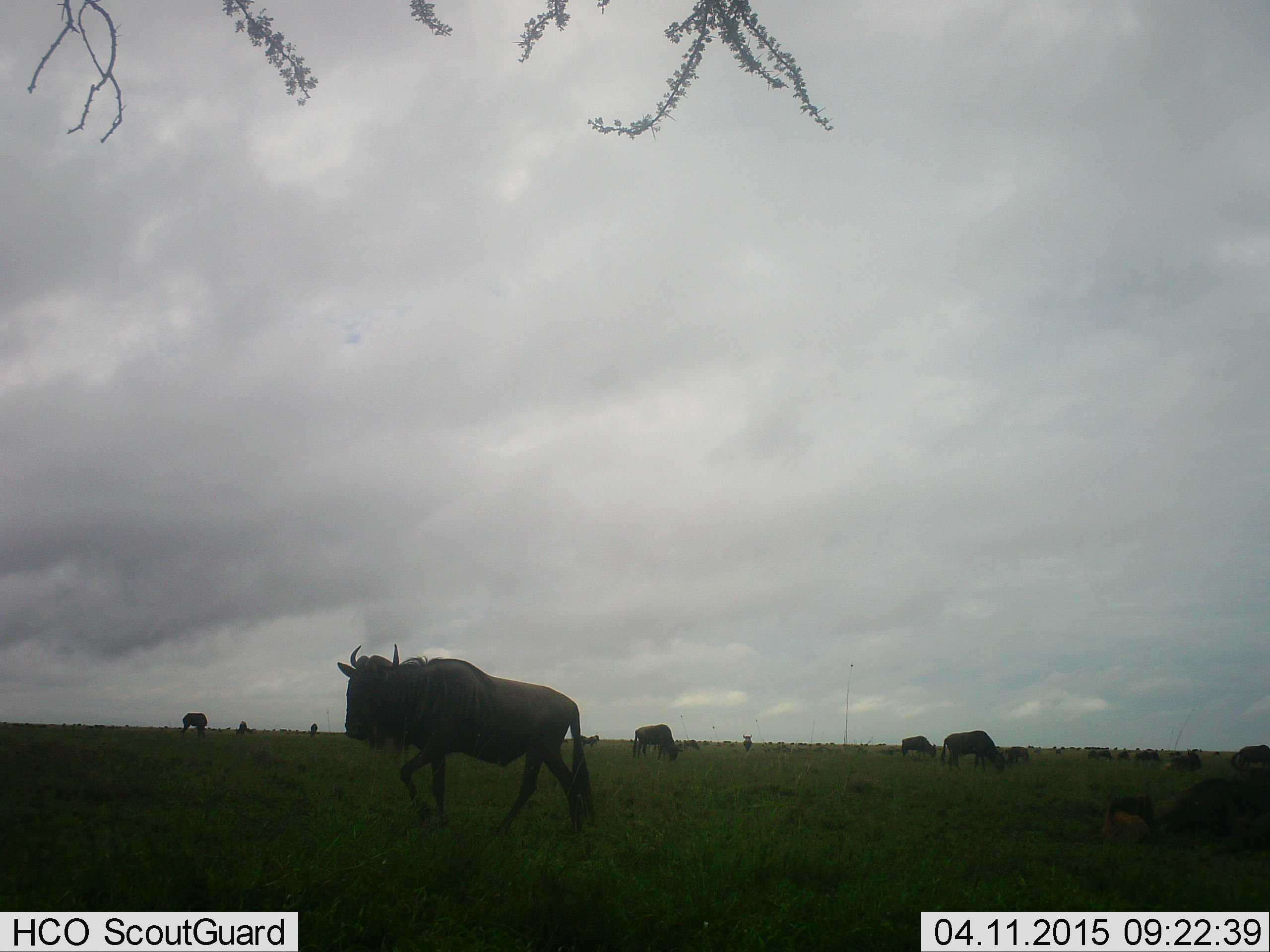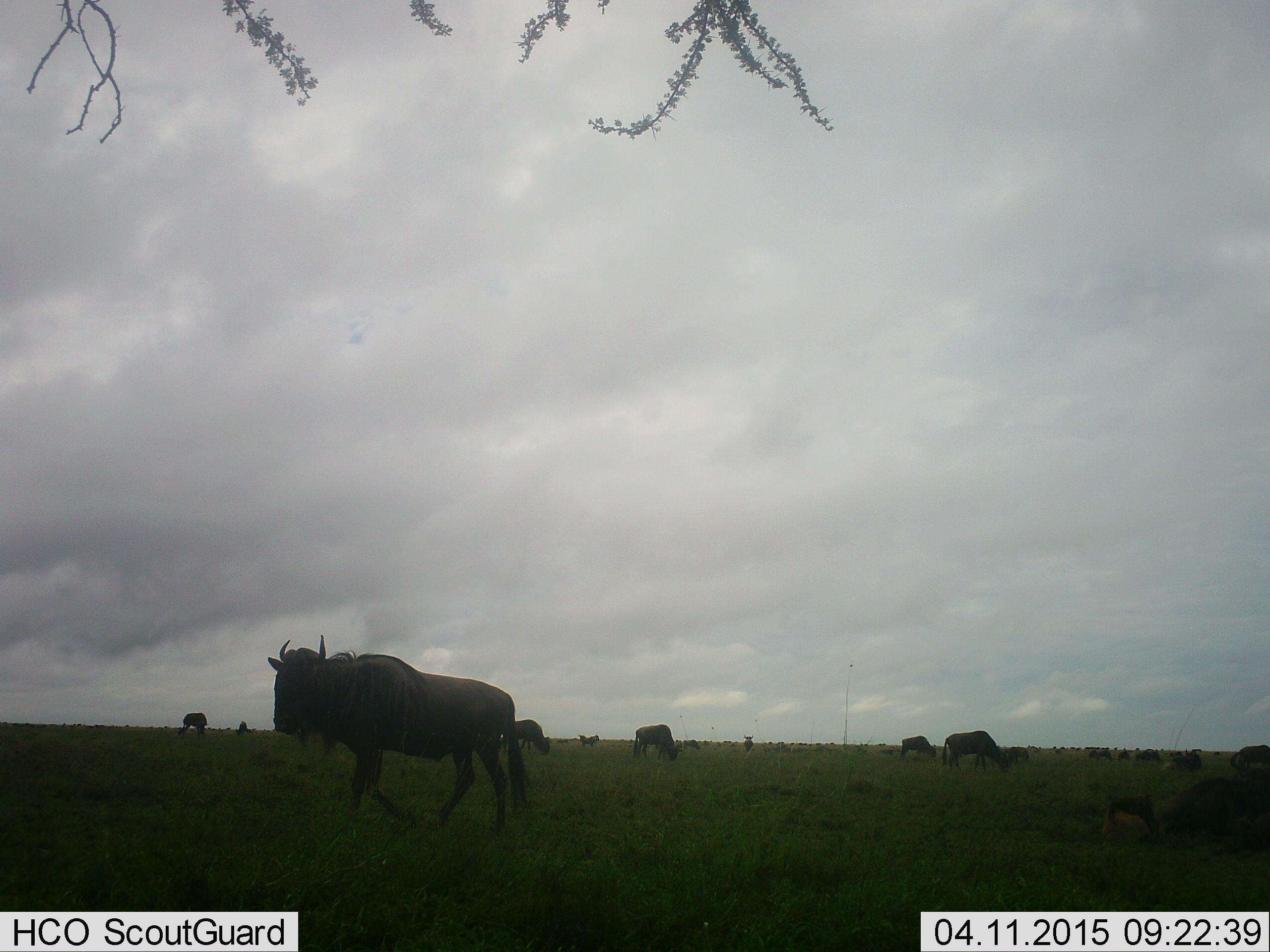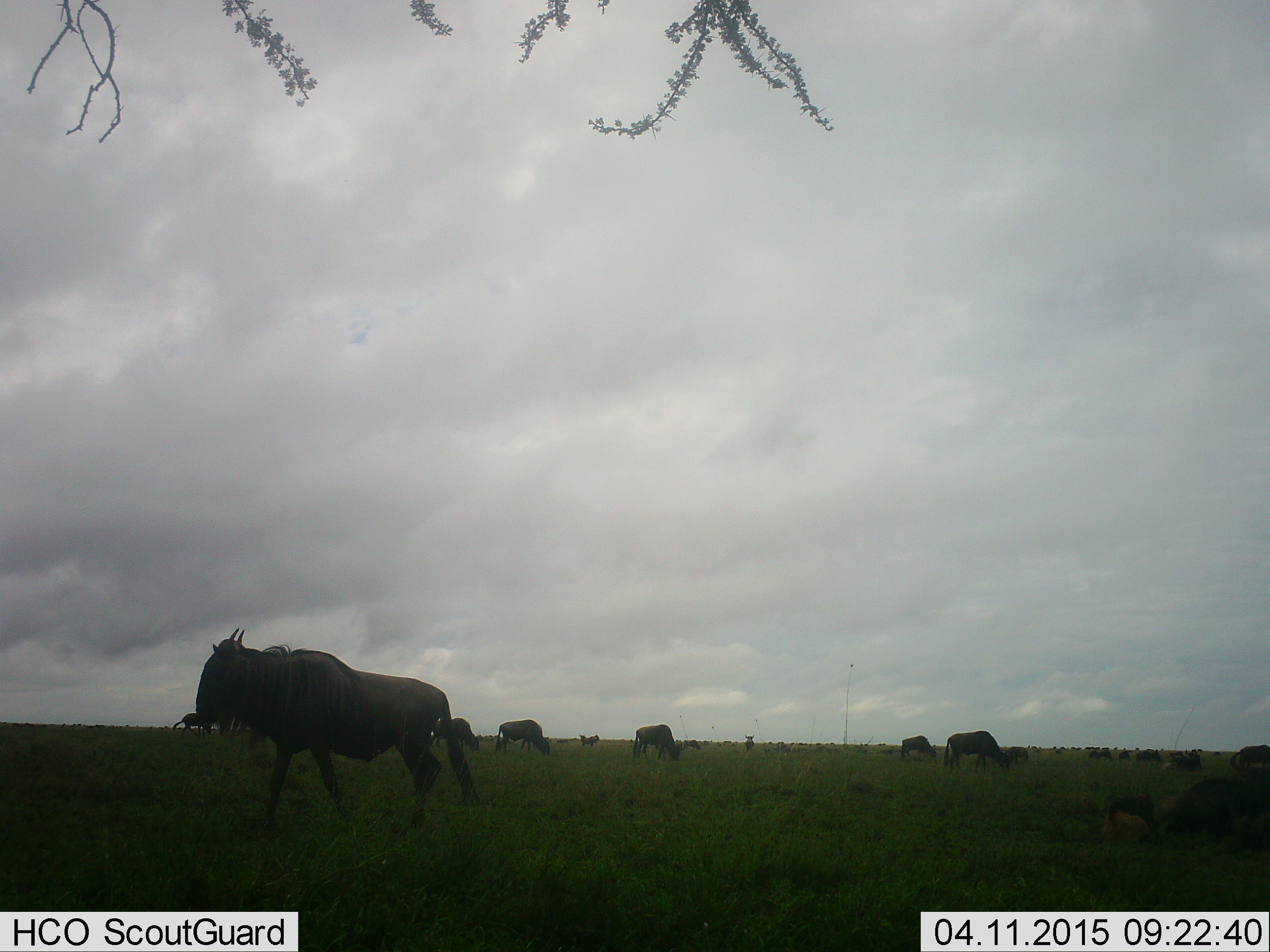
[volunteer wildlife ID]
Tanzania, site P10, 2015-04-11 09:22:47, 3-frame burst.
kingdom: Animalia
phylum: Chordata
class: Mammalia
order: Artiodactyla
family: Bovidae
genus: Connochaetes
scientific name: Connochaetes taurinus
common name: blue wildebeest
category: wildebeest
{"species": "wildebeest (blue wildebeest) (Connochaetes taurinus)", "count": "11-50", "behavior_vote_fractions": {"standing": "56%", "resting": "56%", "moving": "56%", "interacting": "11%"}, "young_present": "11%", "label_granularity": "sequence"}